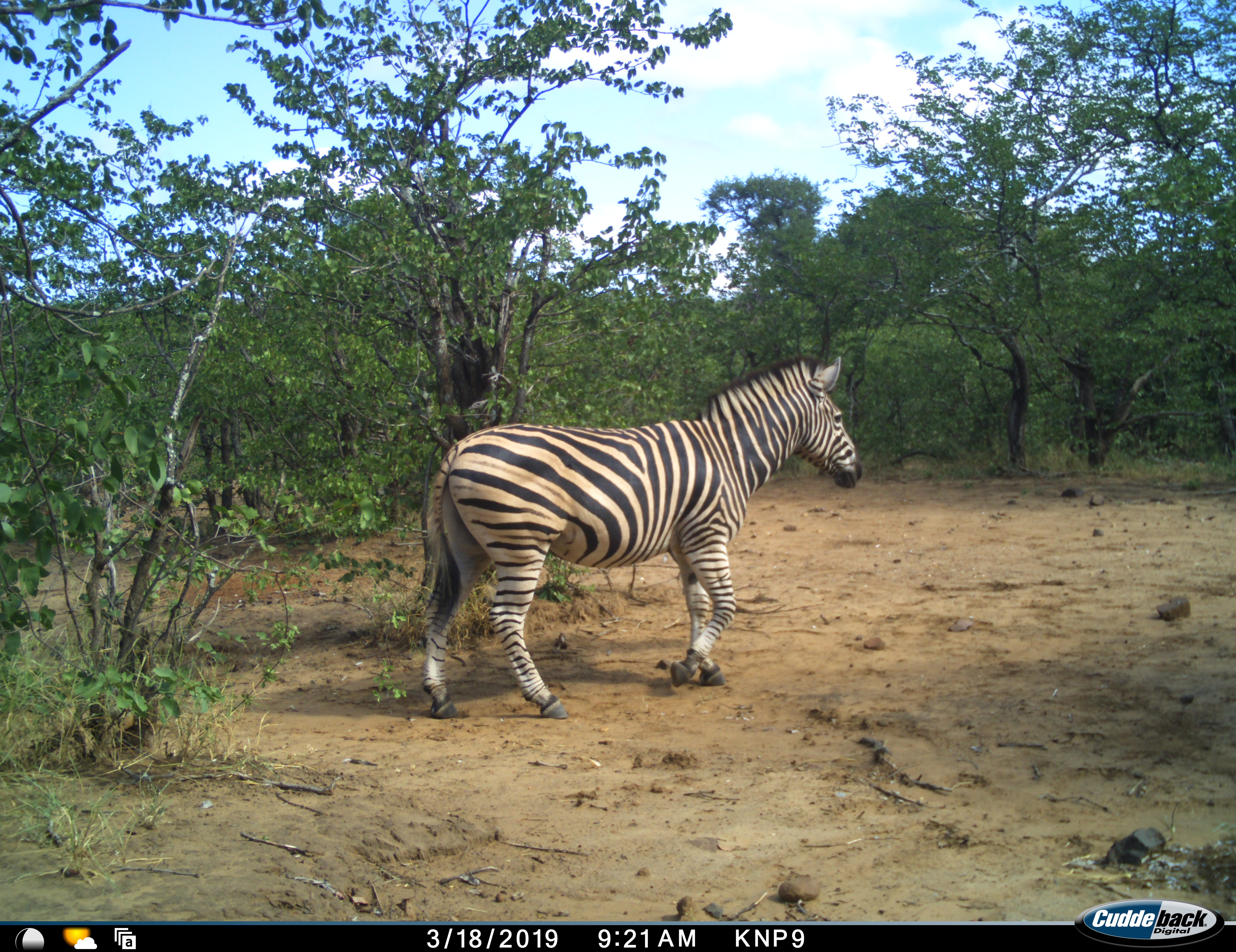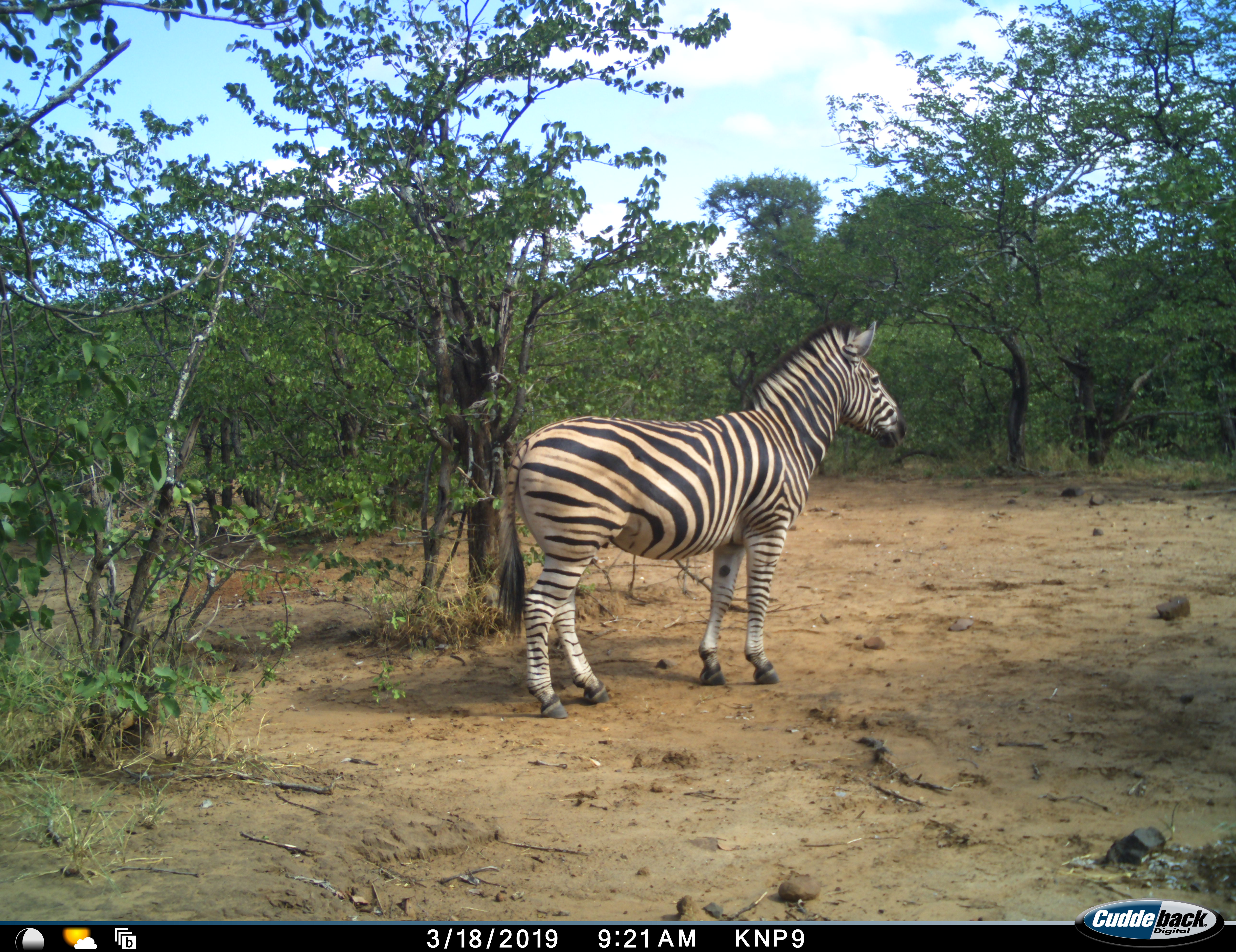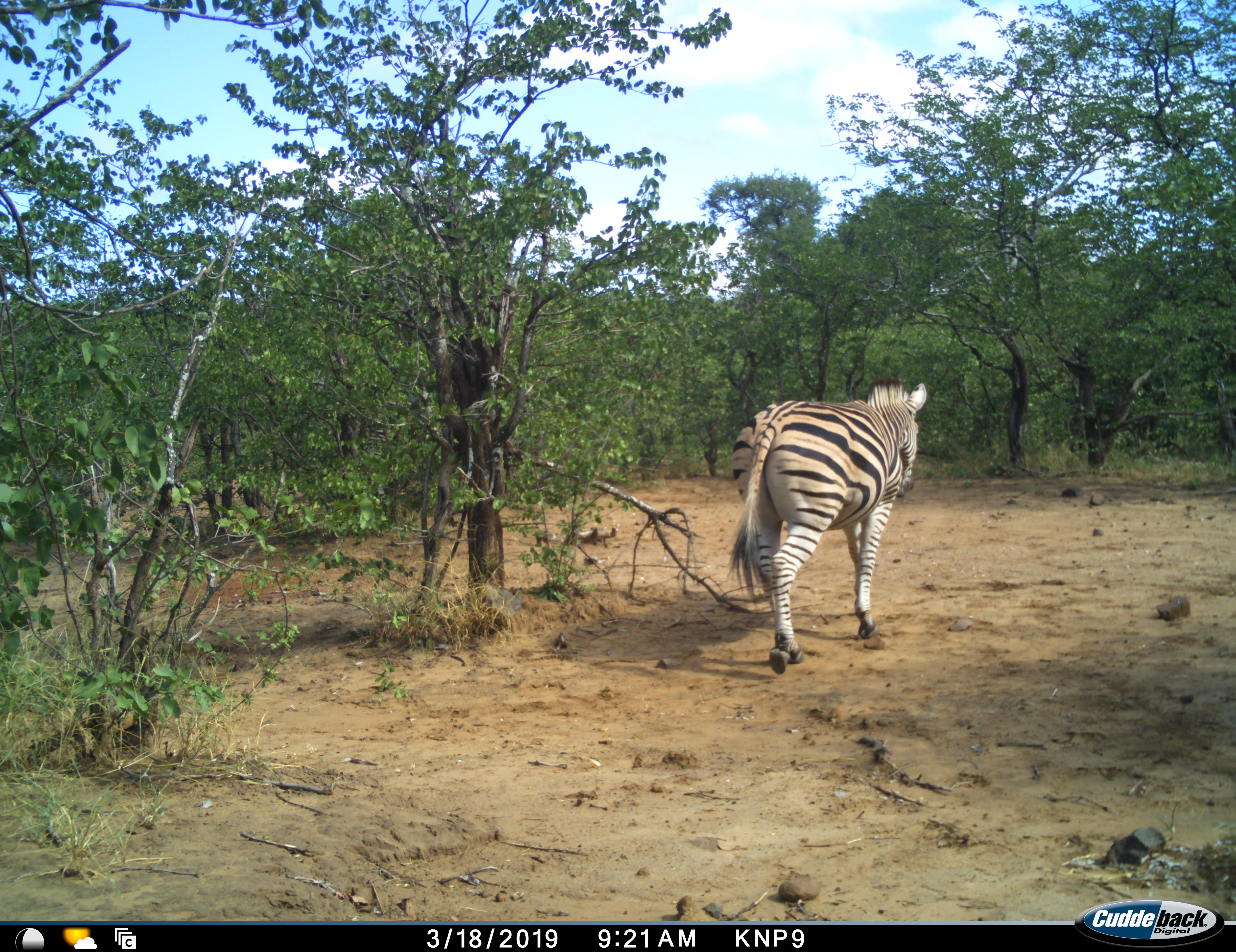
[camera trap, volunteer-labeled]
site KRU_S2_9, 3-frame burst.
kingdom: Animalia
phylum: Chordata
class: Mammalia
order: Perissodactyla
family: Equidae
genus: Equus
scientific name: Equus quagga burchellii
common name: burchell's zebra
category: zebraburchells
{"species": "zebraburchells (burchell's zebra) (Equus quagga burchellii)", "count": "1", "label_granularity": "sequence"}